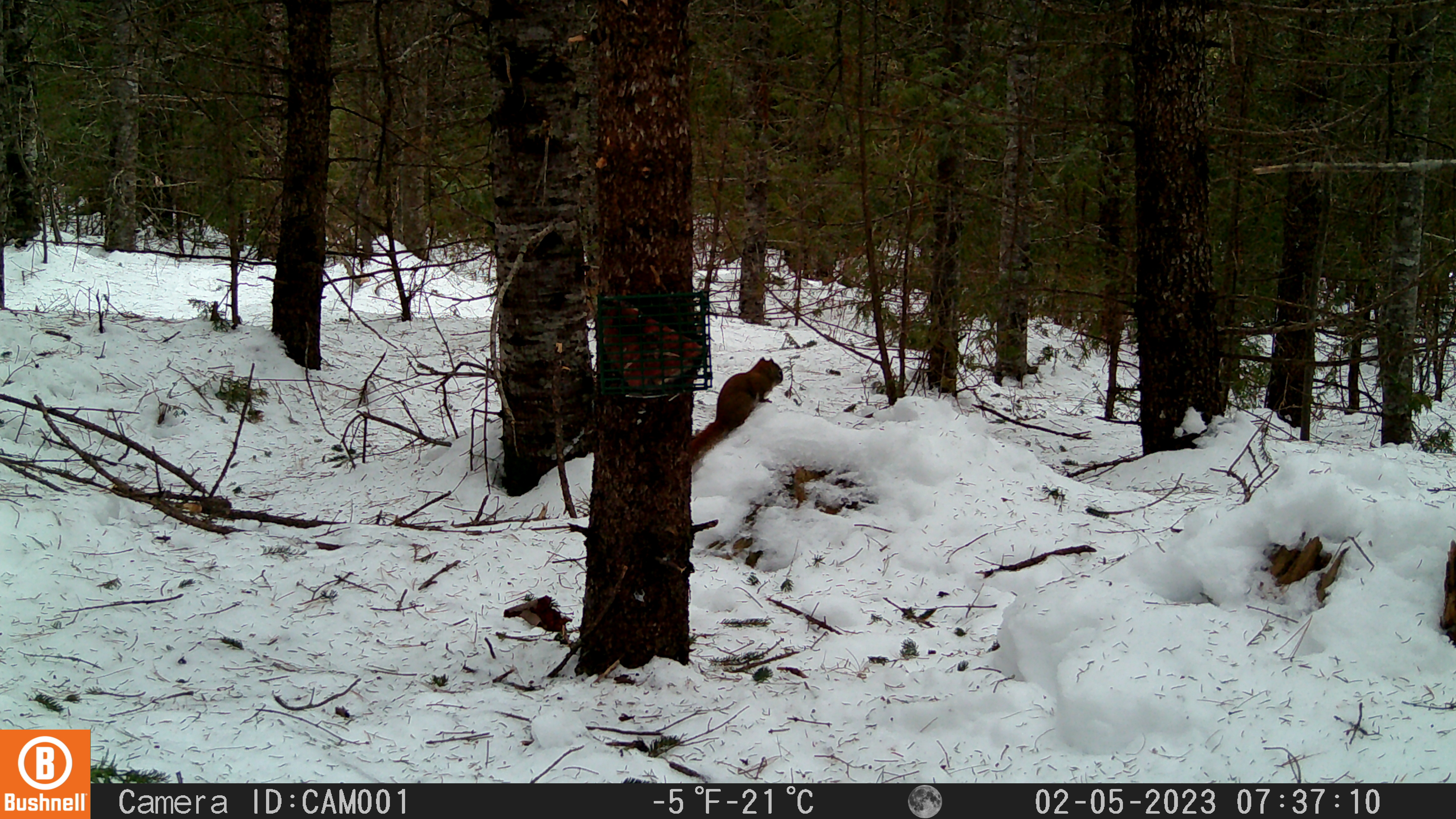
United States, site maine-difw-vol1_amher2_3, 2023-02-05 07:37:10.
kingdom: Animalia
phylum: Chordata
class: Mammalia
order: Rodentia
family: Sciuridae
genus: Tamiasciurus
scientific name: Tamiasciurus hudsonicus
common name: red squirrel